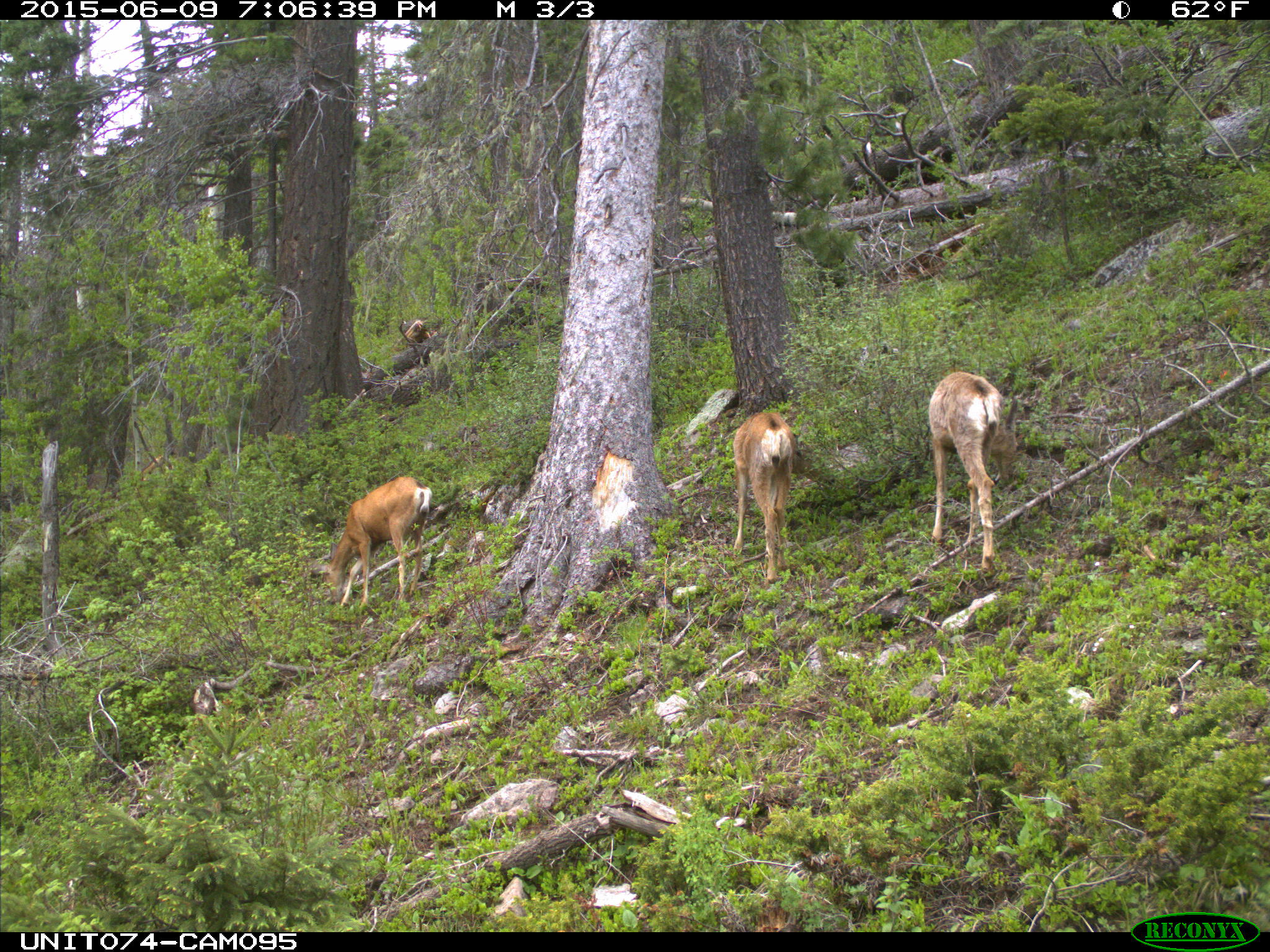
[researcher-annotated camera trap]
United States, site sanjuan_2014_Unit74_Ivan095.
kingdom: Animalia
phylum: Chordata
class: Mammalia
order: Artiodactyla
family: Cervidae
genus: Odocoileus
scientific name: Odocoileus hemionus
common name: mule deer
Odocoileus hemionus (mule deer).